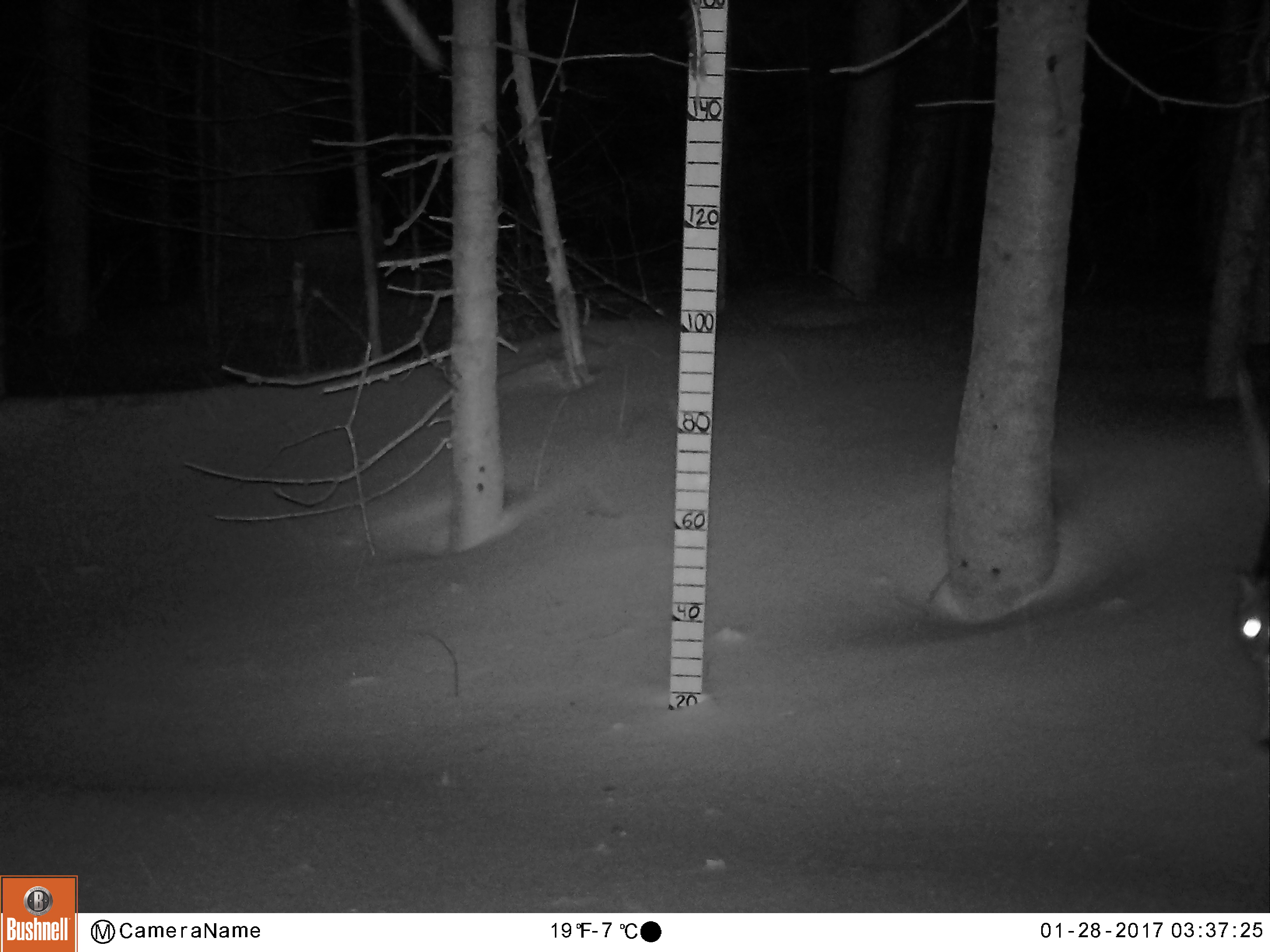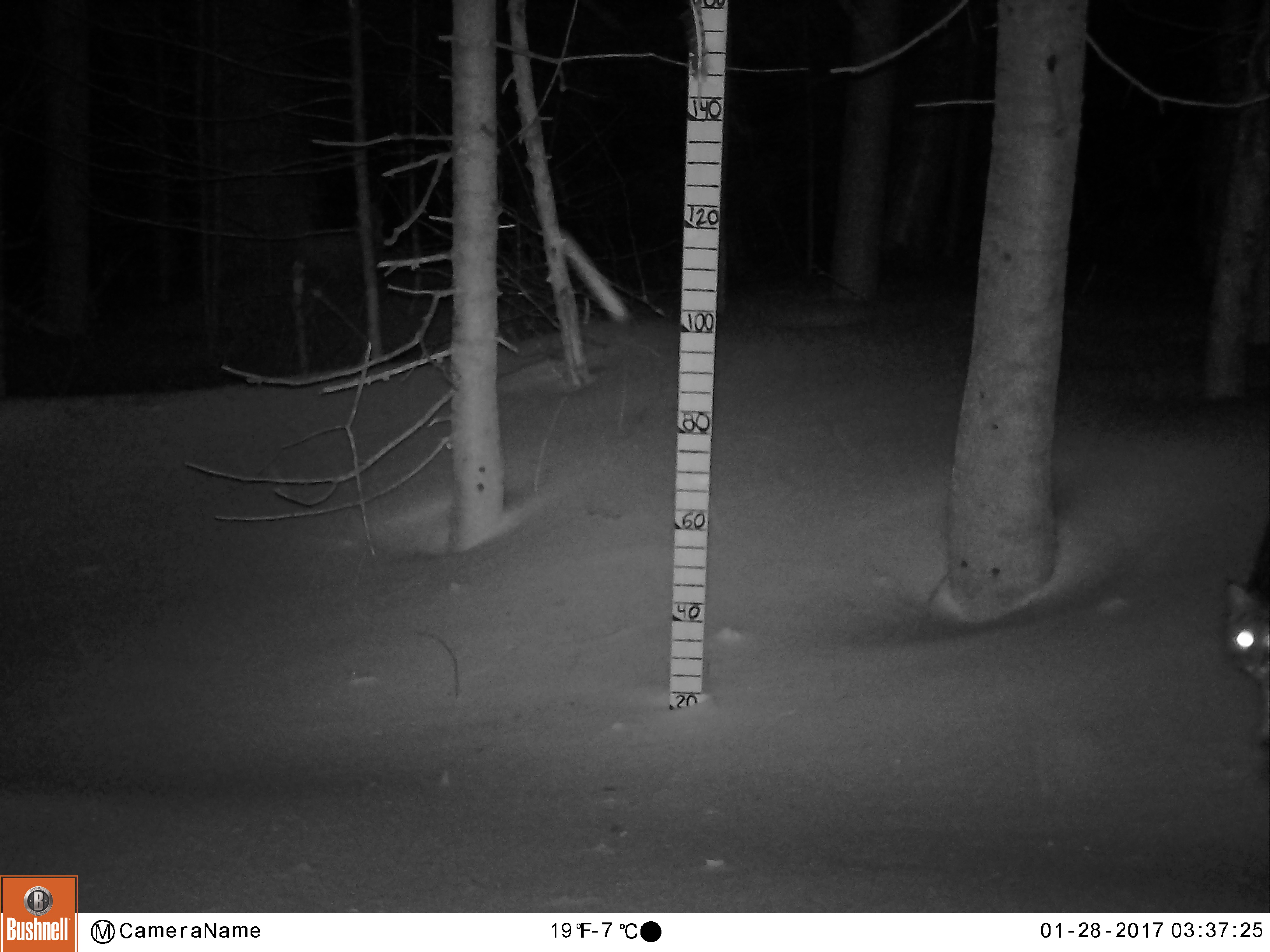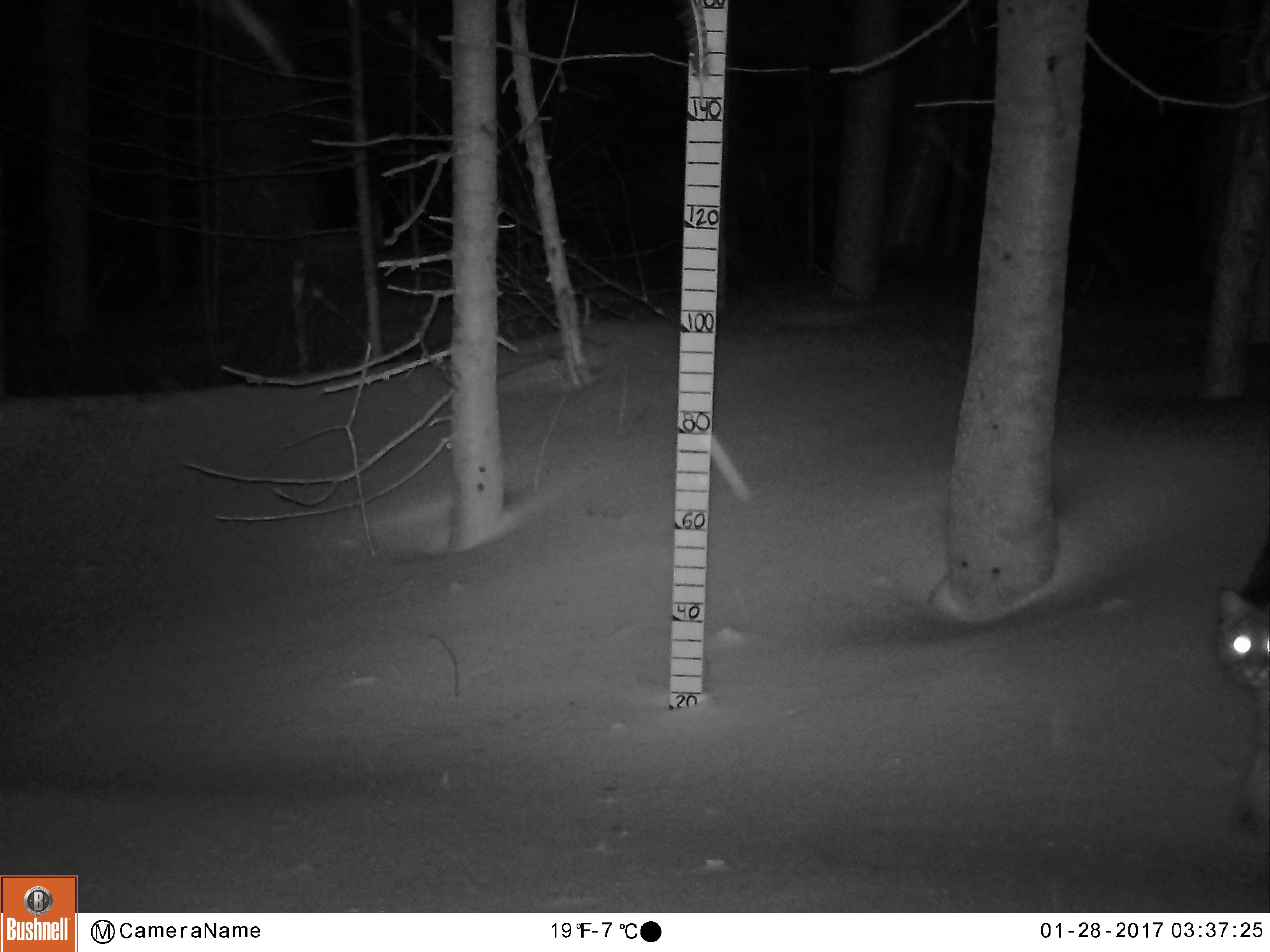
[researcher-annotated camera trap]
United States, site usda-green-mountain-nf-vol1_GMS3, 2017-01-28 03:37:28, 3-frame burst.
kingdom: Animalia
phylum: Chordata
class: Mammalia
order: Carnivora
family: Felidae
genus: Lynx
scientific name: Lynx rufus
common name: bobcat